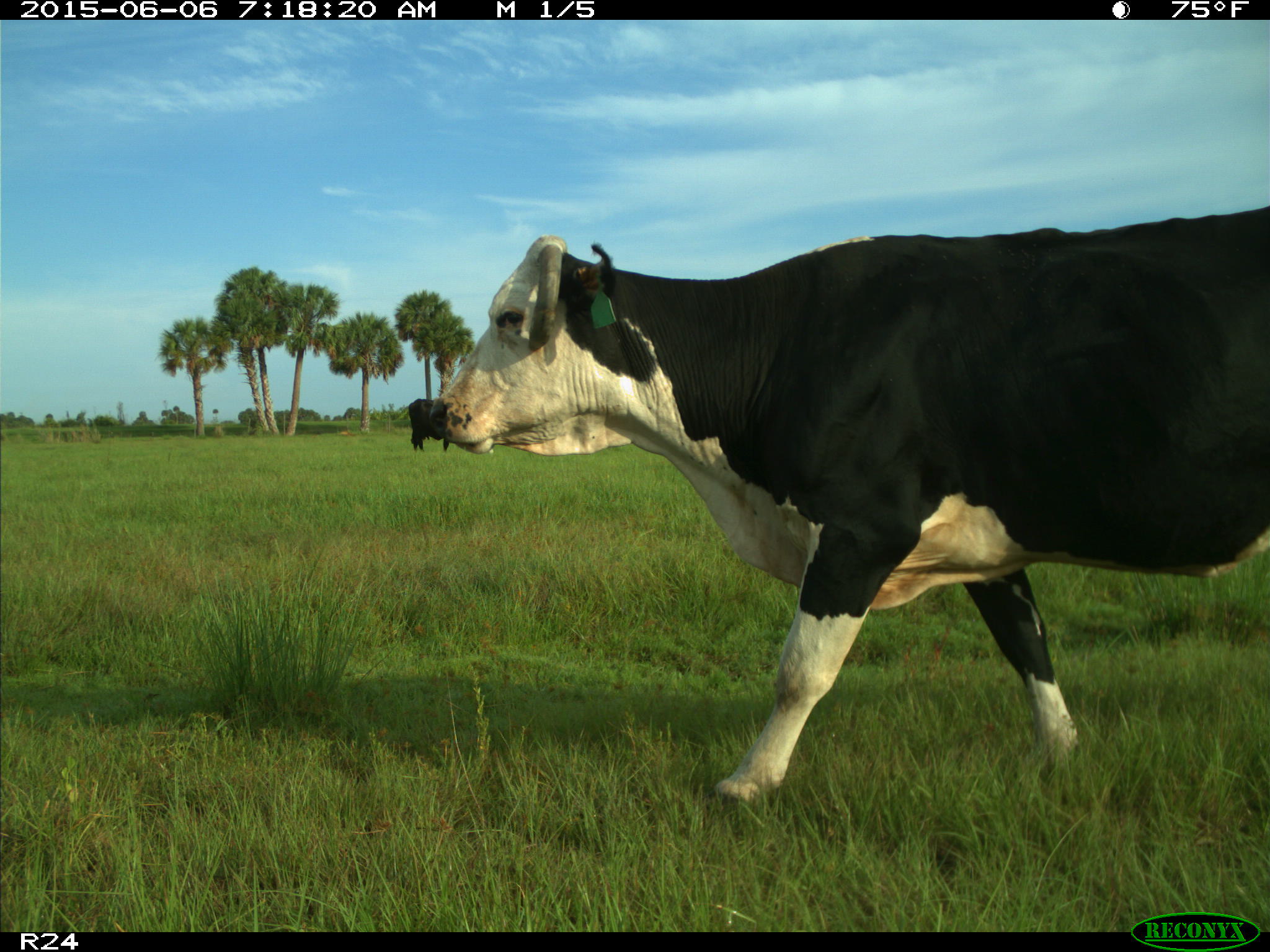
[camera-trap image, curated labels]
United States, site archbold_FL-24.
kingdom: Animalia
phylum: Chordata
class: Mammalia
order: Artiodactyla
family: Bovidae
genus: Bos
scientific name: Bos taurus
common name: domestic cow